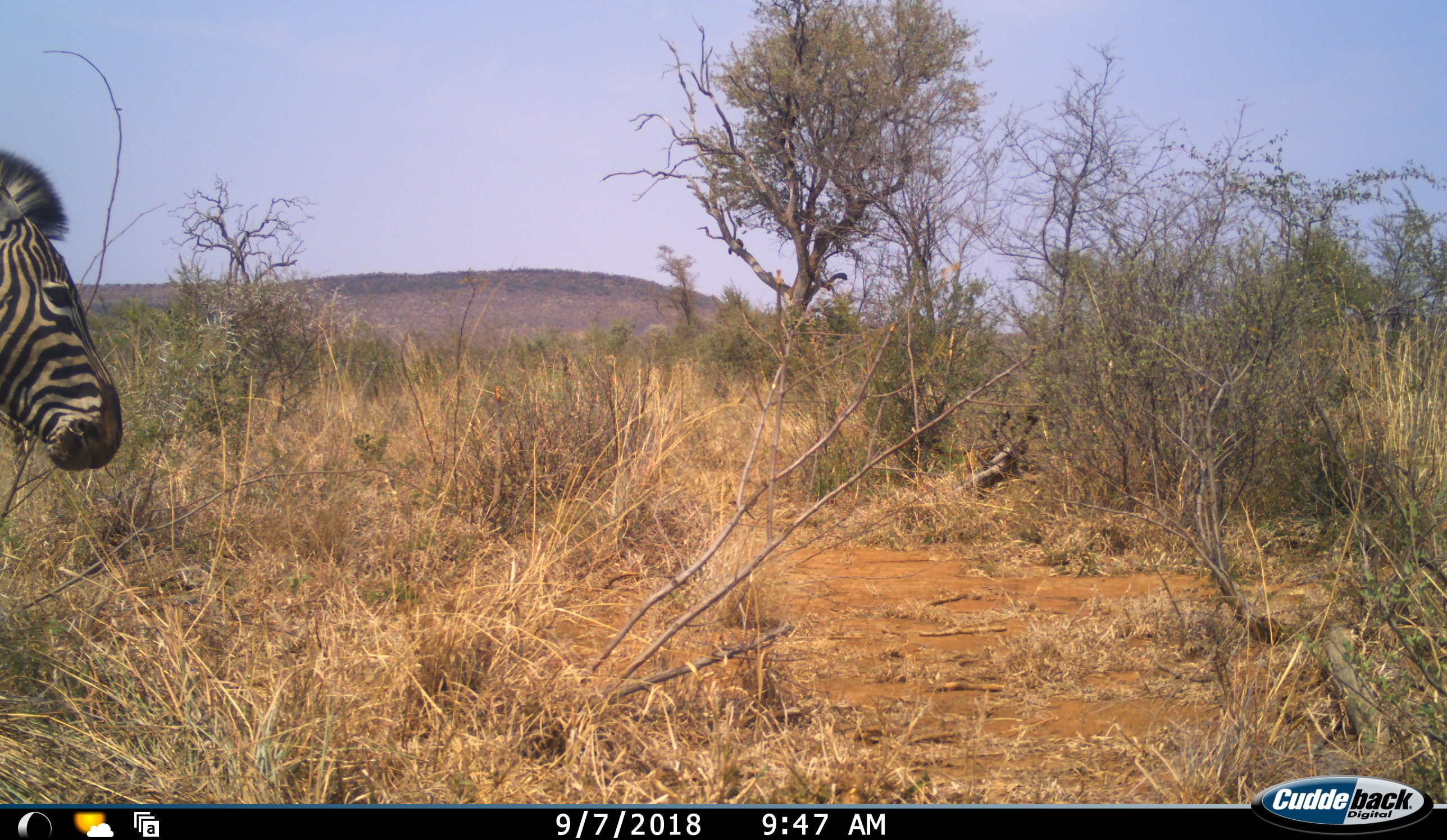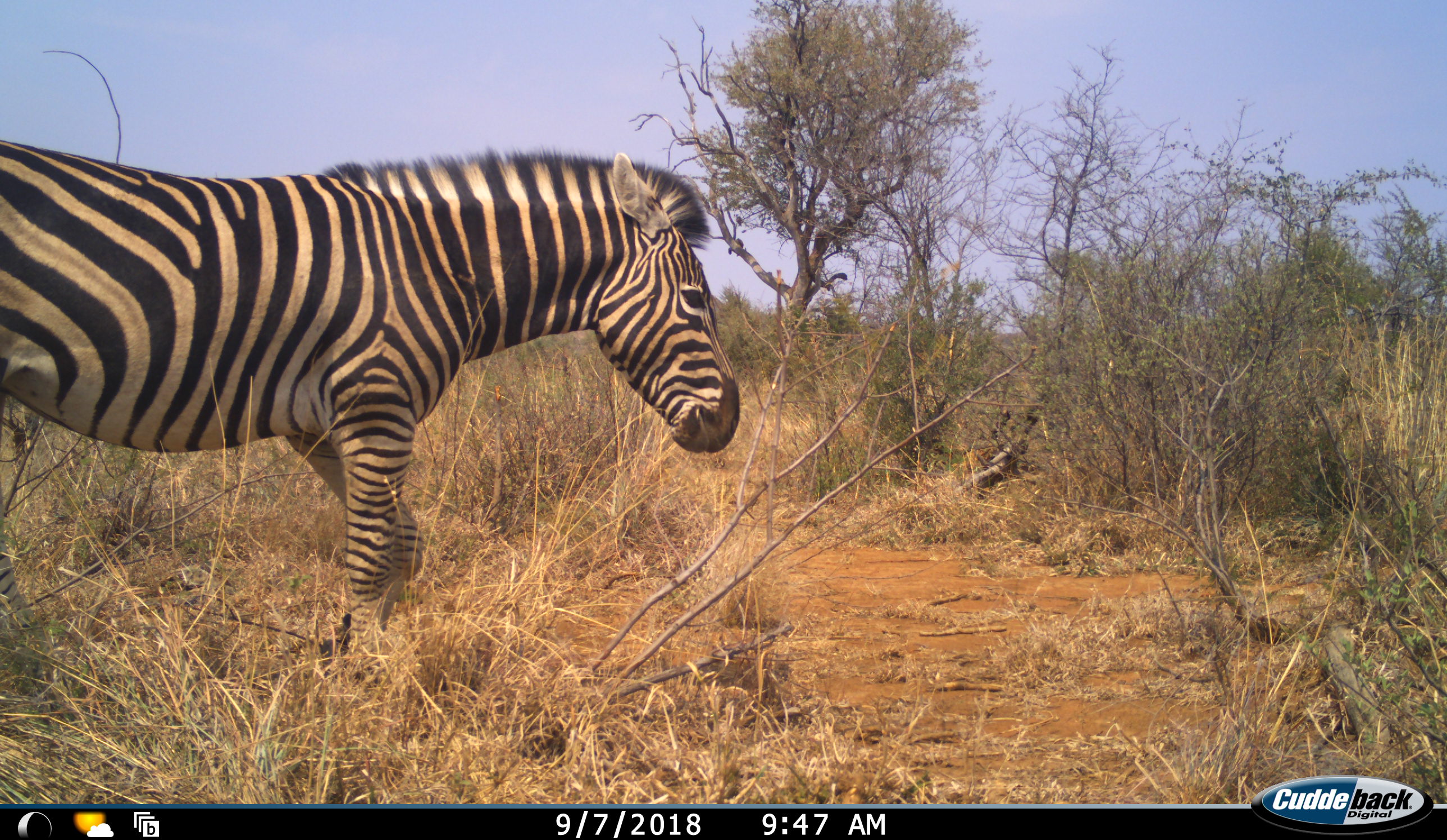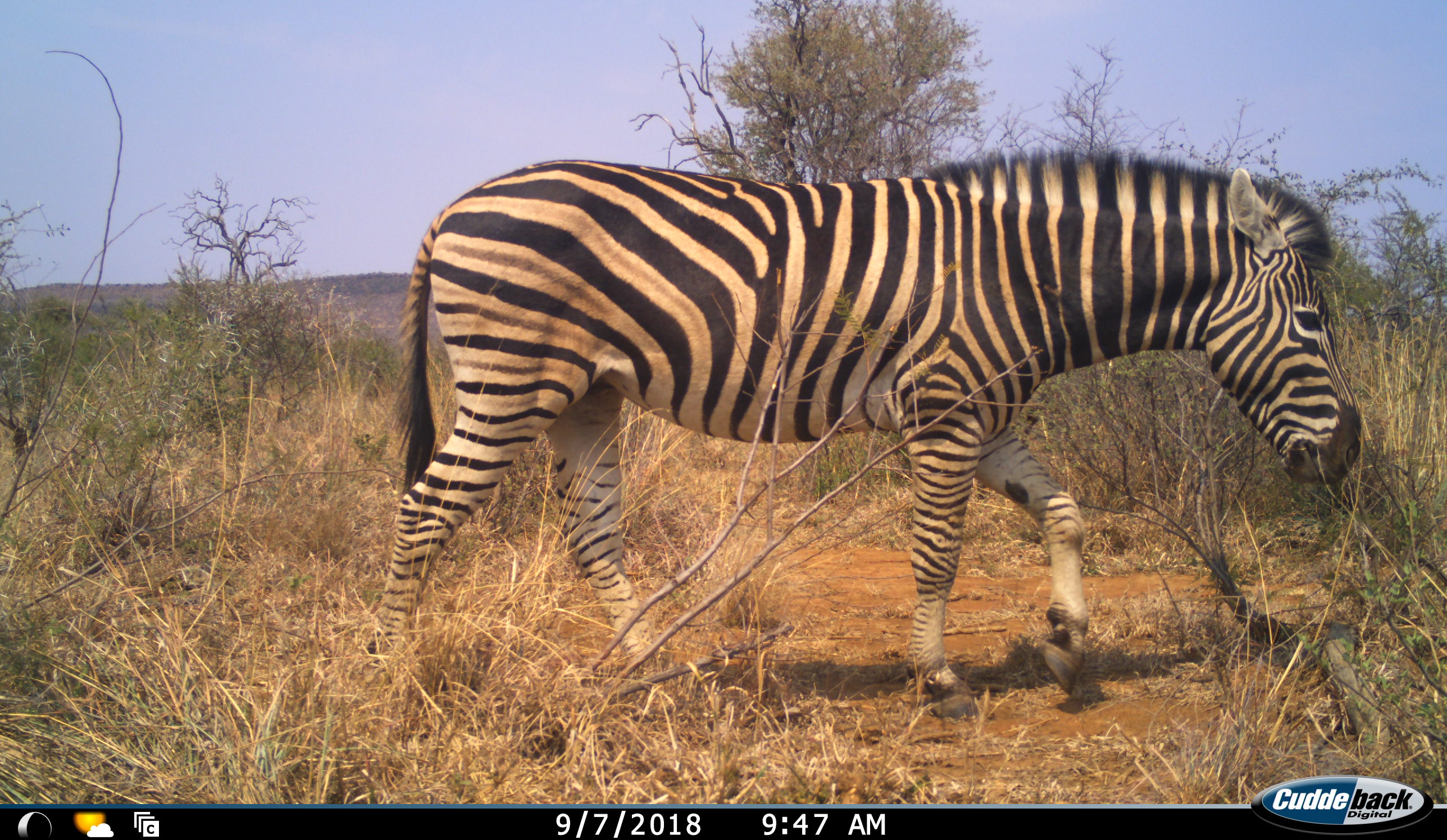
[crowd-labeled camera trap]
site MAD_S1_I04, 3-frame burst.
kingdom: Animalia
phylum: Chordata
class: Mammalia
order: Perissodactyla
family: Equidae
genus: Equus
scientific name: Equus quagga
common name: plains zebra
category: zebraplains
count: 1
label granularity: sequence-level